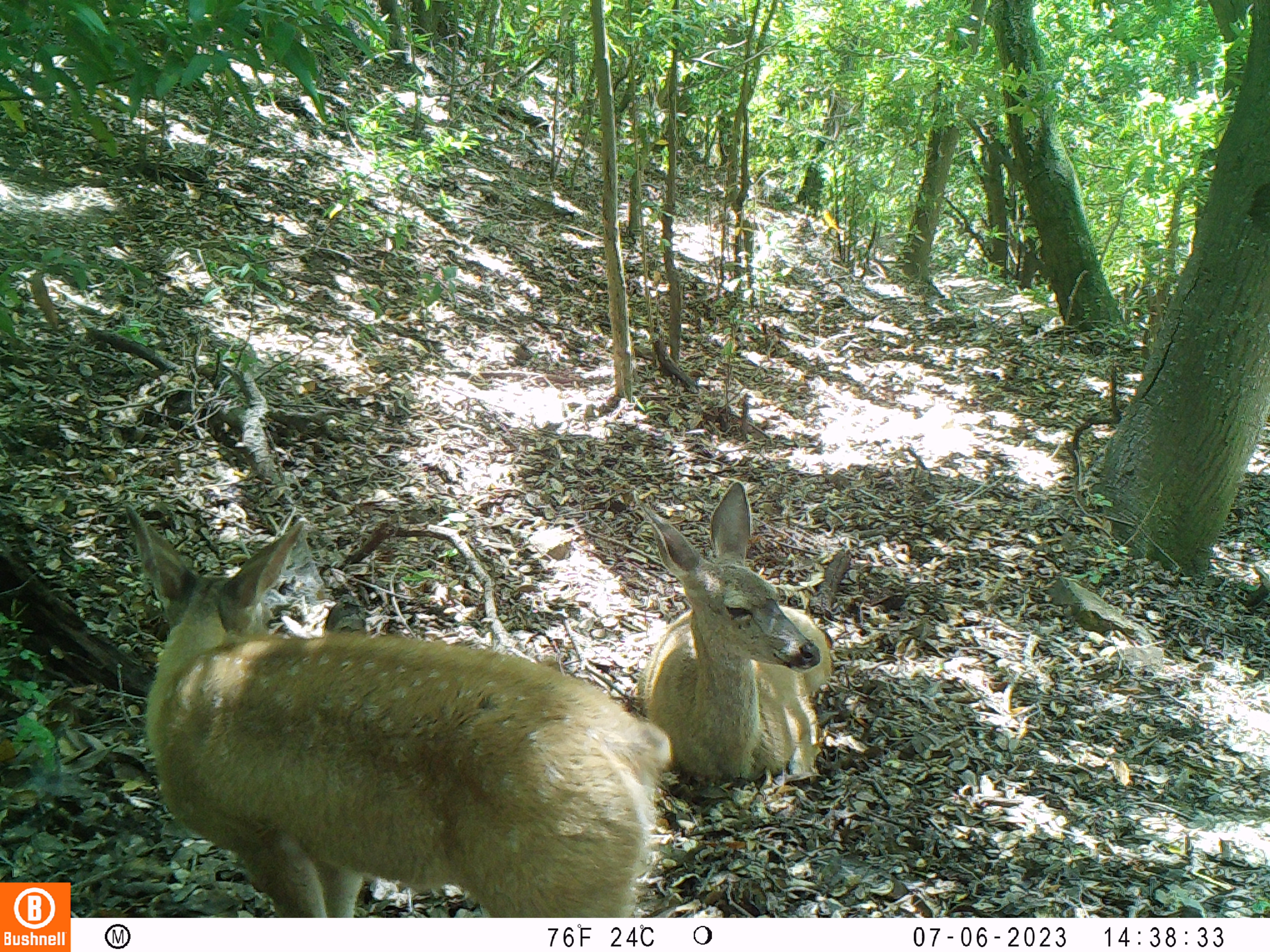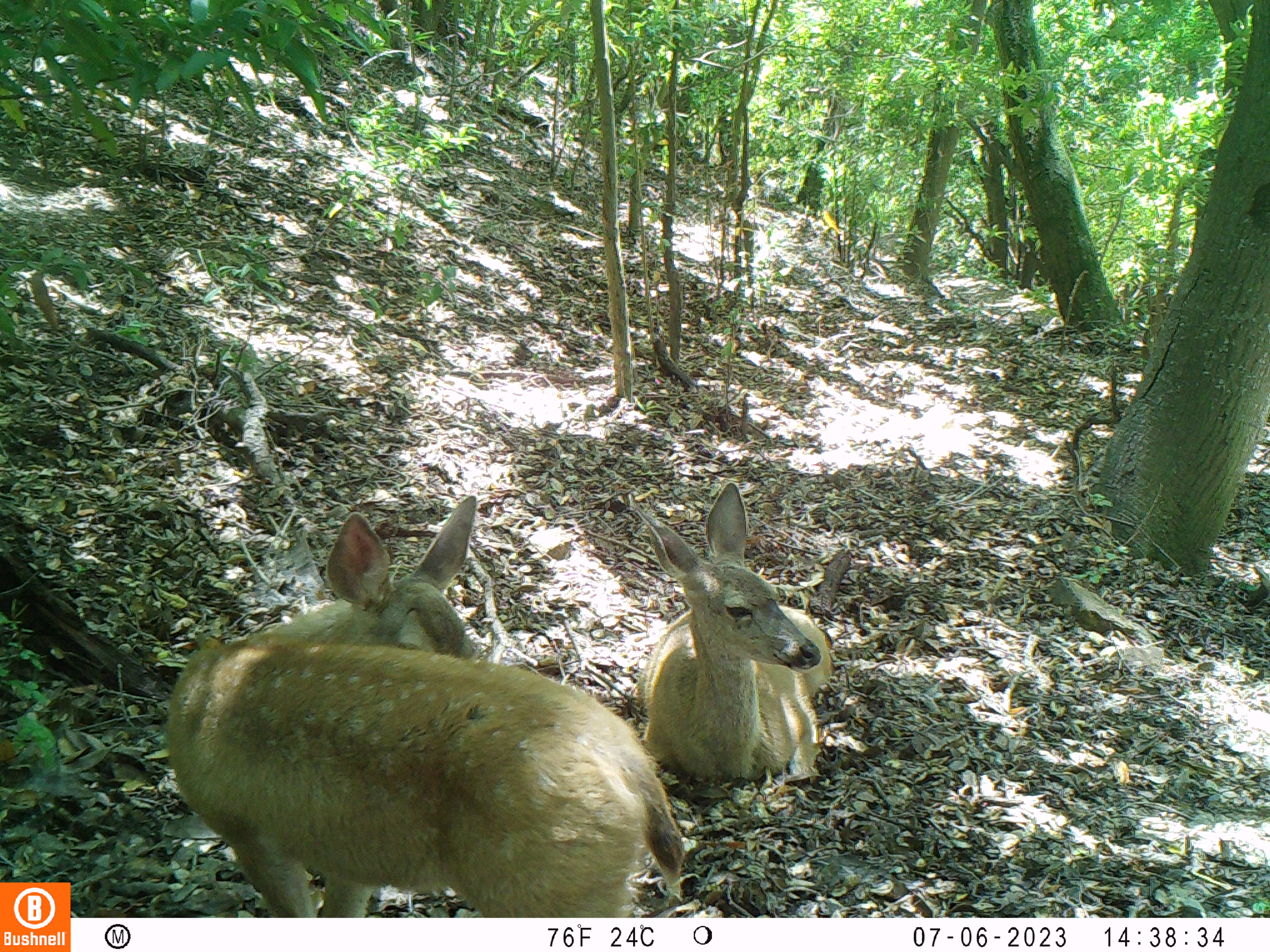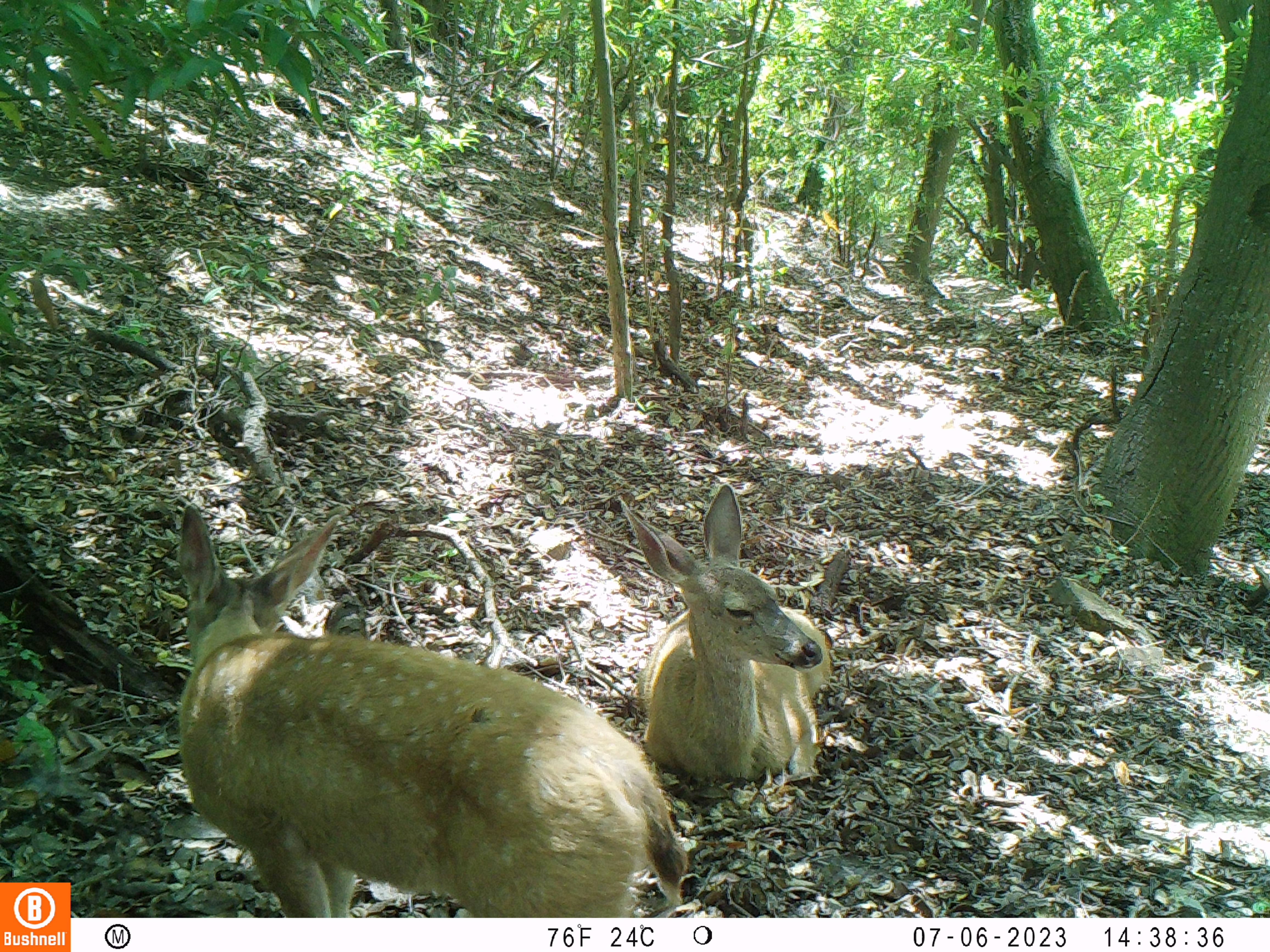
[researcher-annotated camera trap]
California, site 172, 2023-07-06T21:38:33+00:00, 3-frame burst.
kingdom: Animalia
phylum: Chordata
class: Mammalia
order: Artiodactyla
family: Cervidae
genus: Odocoileus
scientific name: Odocoileus hemionus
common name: mule deer